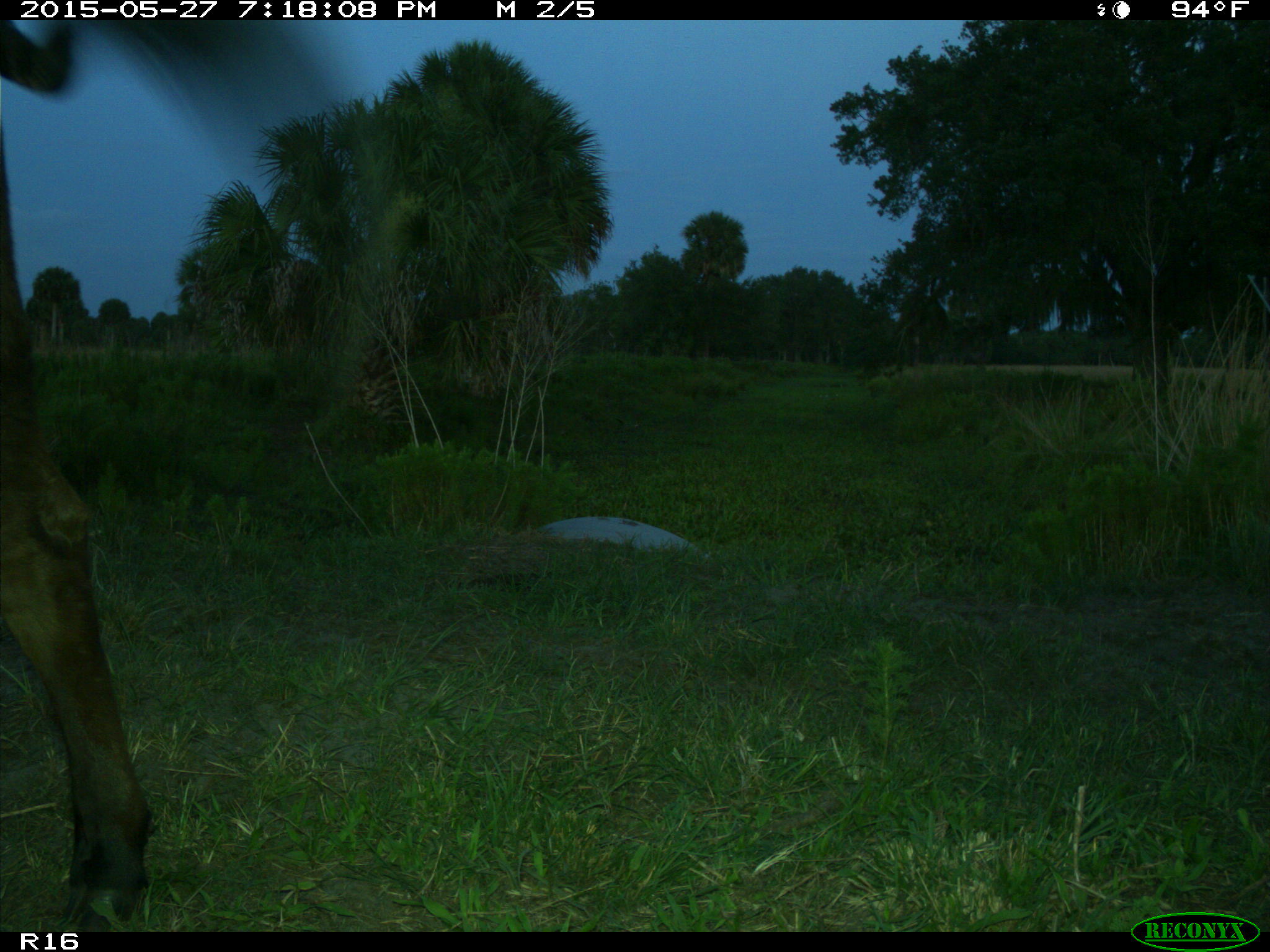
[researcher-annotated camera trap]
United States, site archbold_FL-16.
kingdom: Animalia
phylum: Chordata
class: Mammalia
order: Artiodactyla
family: Bovidae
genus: Bos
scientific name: Bos taurus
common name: domestic cow